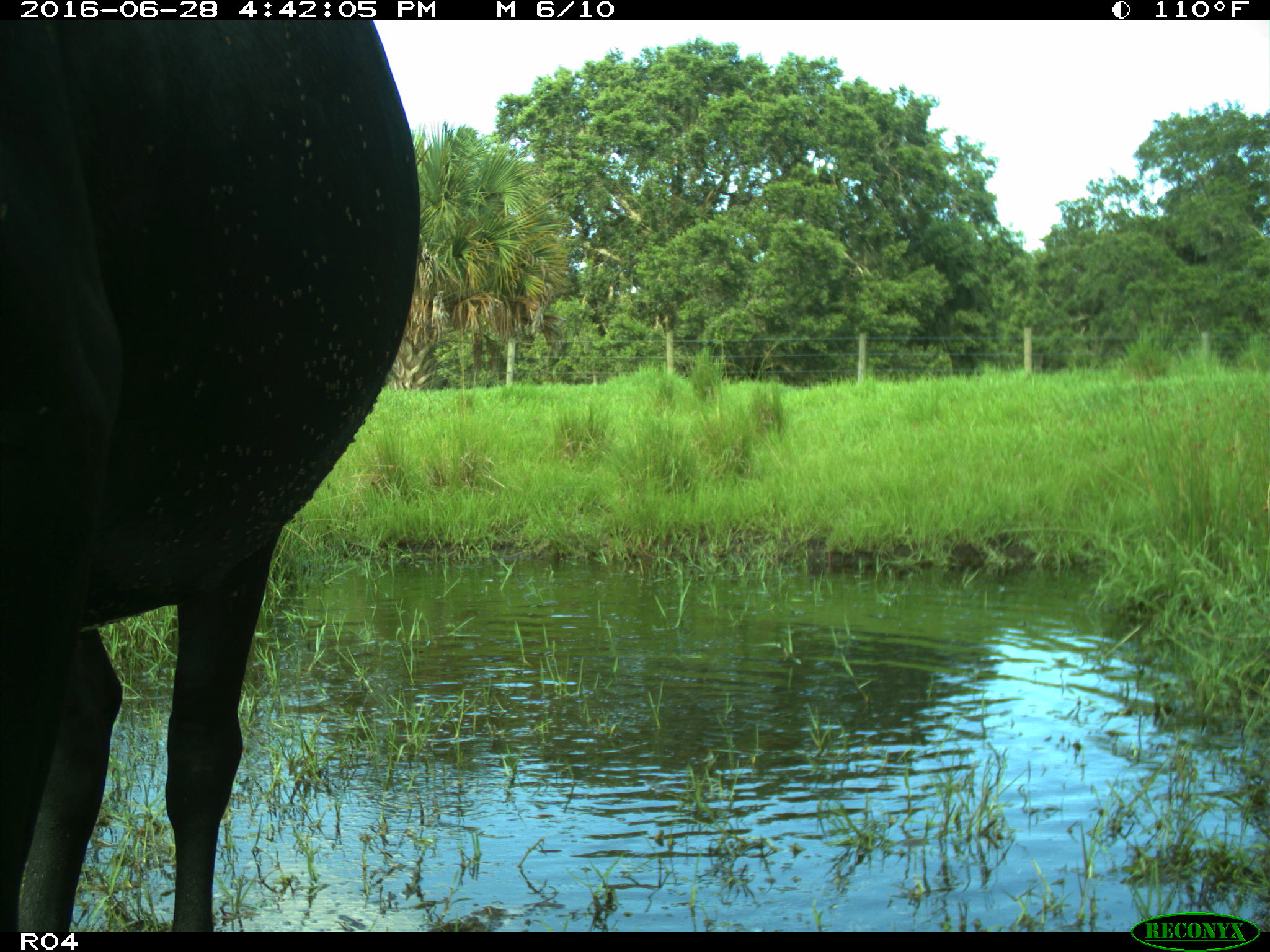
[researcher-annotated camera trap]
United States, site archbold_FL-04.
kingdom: Animalia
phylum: Chordata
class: Mammalia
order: Artiodactyla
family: Bovidae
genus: Bos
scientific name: Bos taurus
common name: domestic cow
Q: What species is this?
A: Bos taurus (domestic cow).